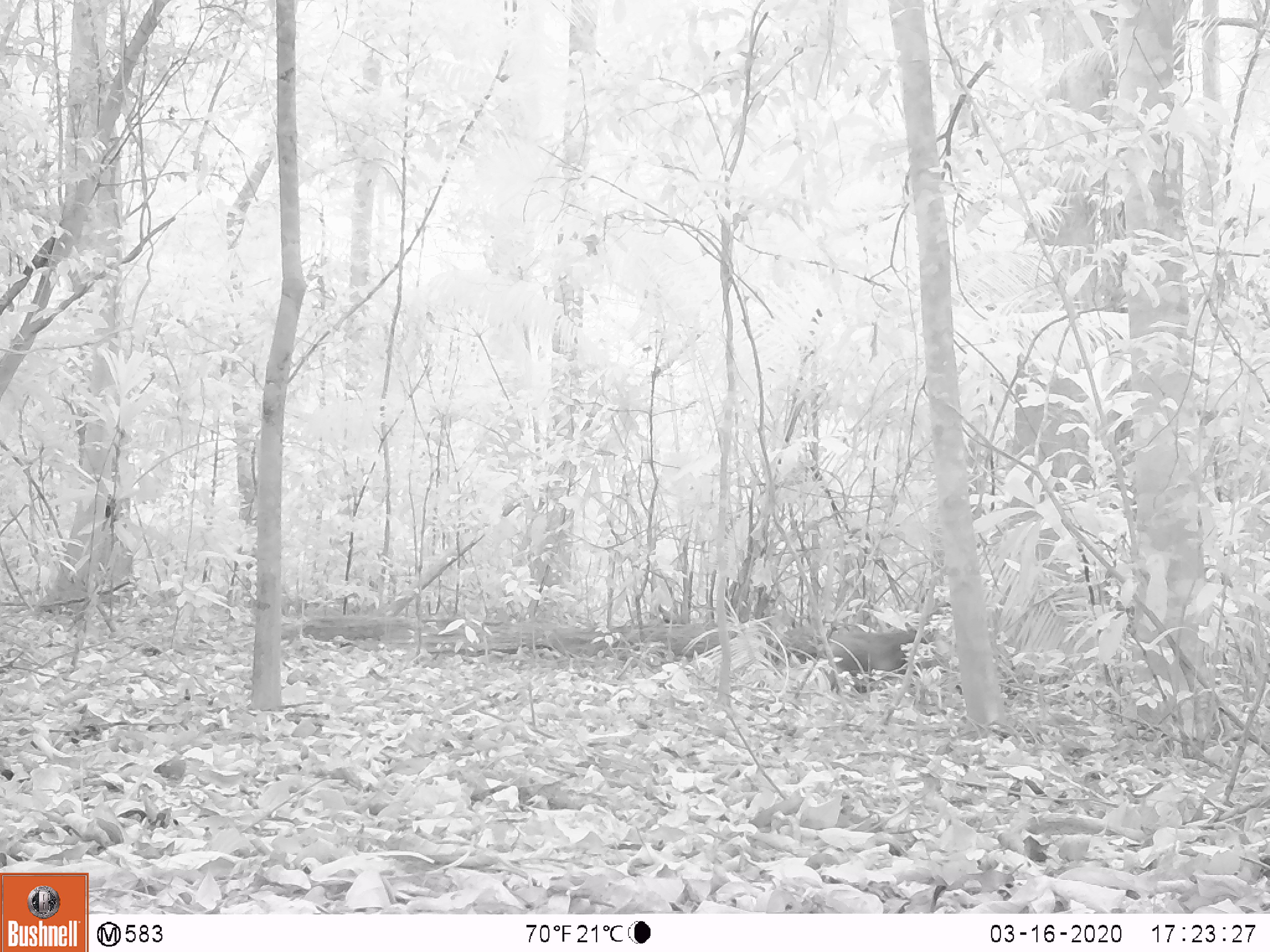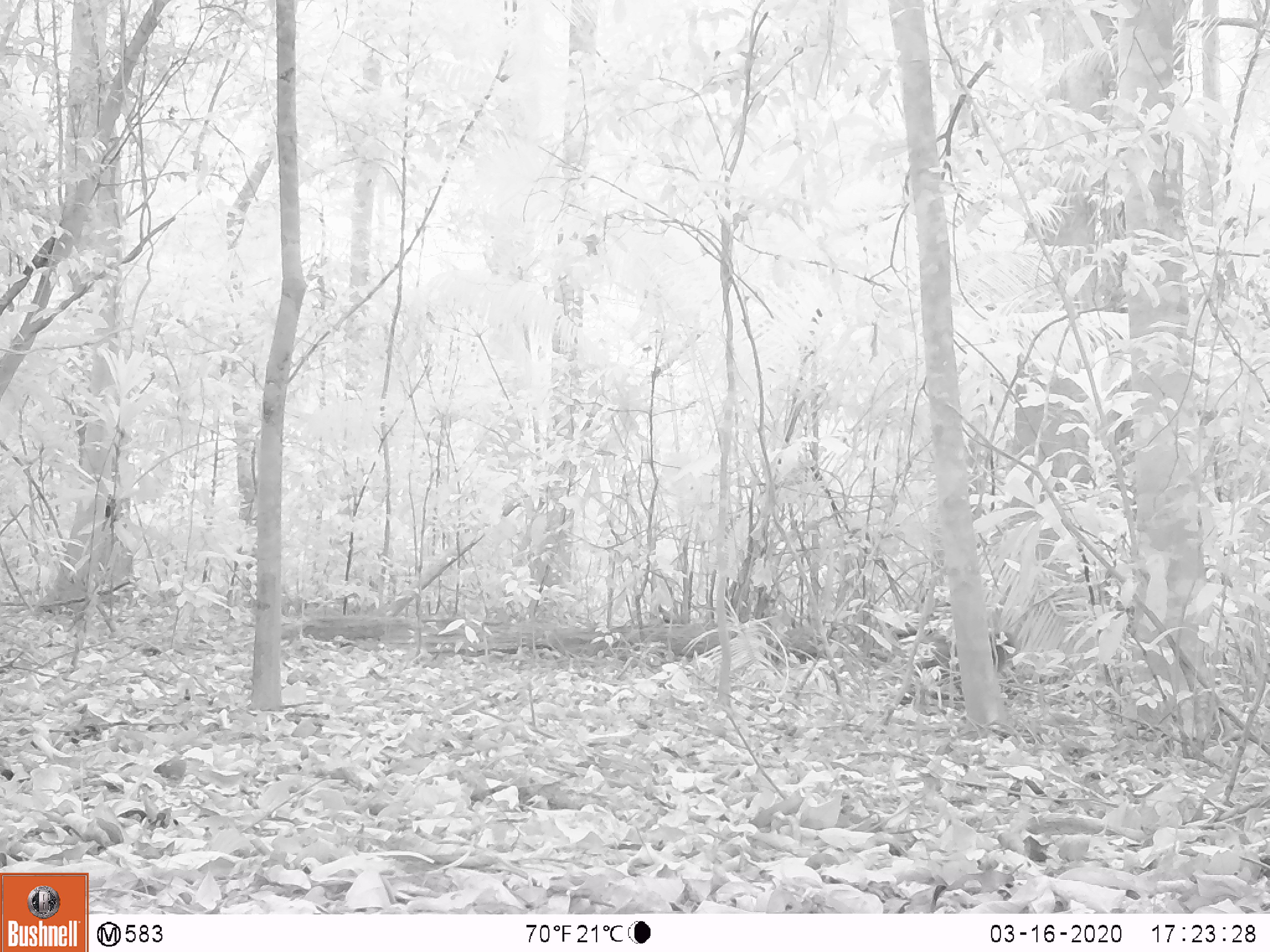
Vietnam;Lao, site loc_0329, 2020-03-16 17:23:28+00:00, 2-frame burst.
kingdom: Animalia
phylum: Chordata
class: Mammalia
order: Primates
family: Cercopithecidae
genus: Macaca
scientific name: Macaca arctoides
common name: stump-tailed macaque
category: stump tailed macaque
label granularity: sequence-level